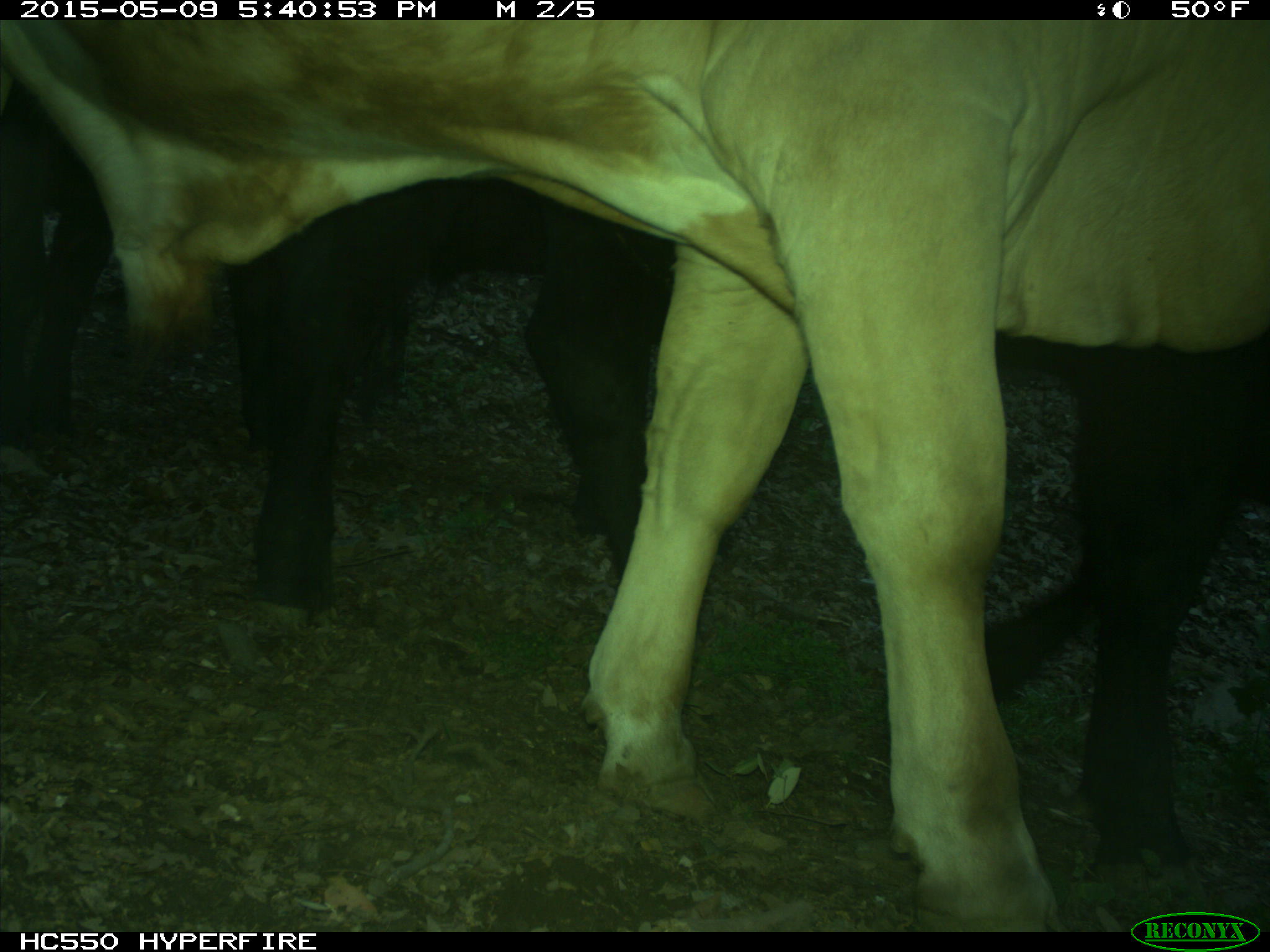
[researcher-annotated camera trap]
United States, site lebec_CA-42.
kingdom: Animalia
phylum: Chordata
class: Mammalia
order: Artiodactyla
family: Bovidae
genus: Bos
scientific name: Bos taurus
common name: domestic cow